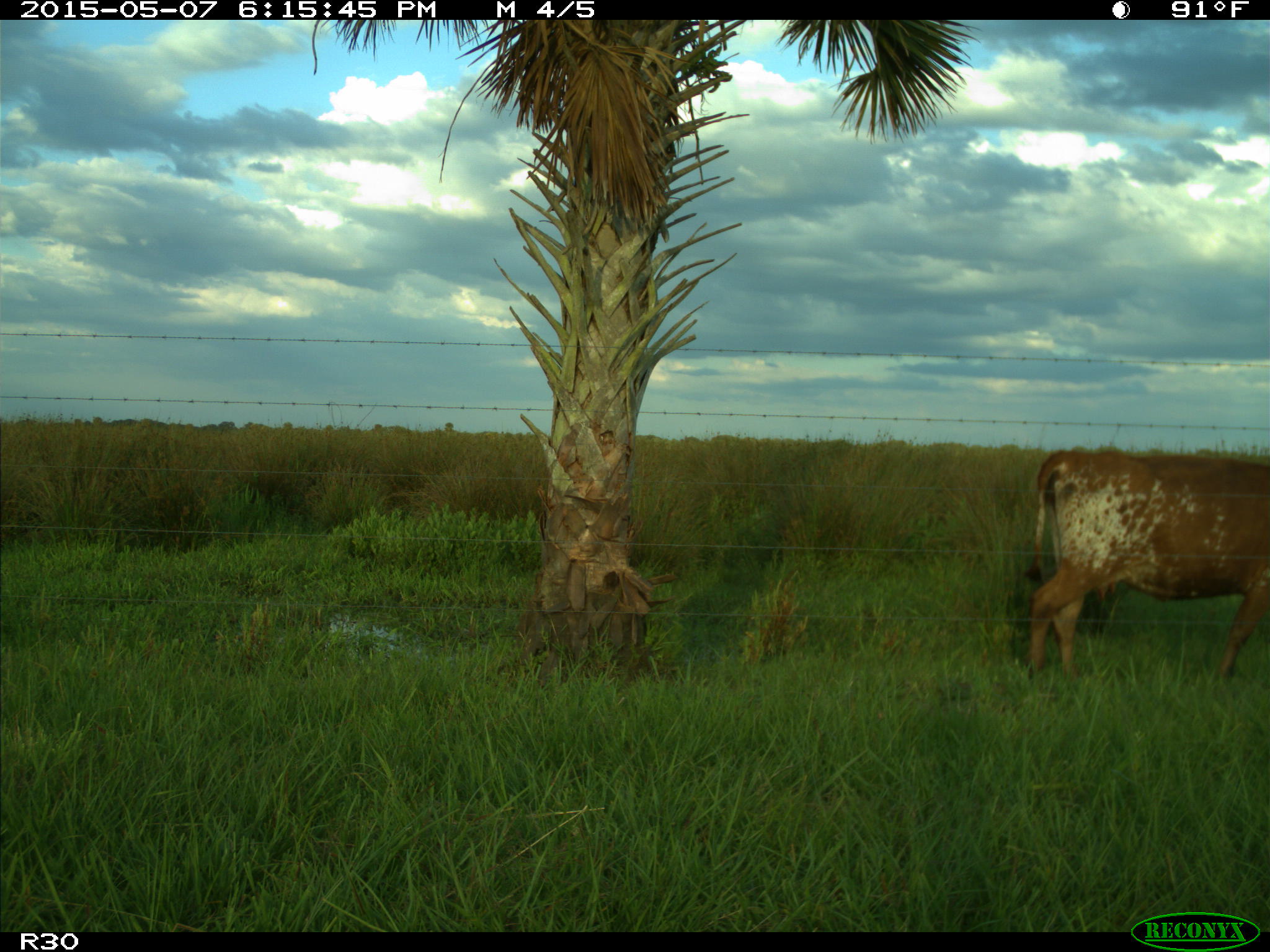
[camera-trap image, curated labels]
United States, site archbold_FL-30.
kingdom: Animalia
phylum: Chordata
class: Mammalia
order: Artiodactyla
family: Bovidae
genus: Bos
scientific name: Bos taurus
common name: domestic cow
Bos taurus (domestic cow).